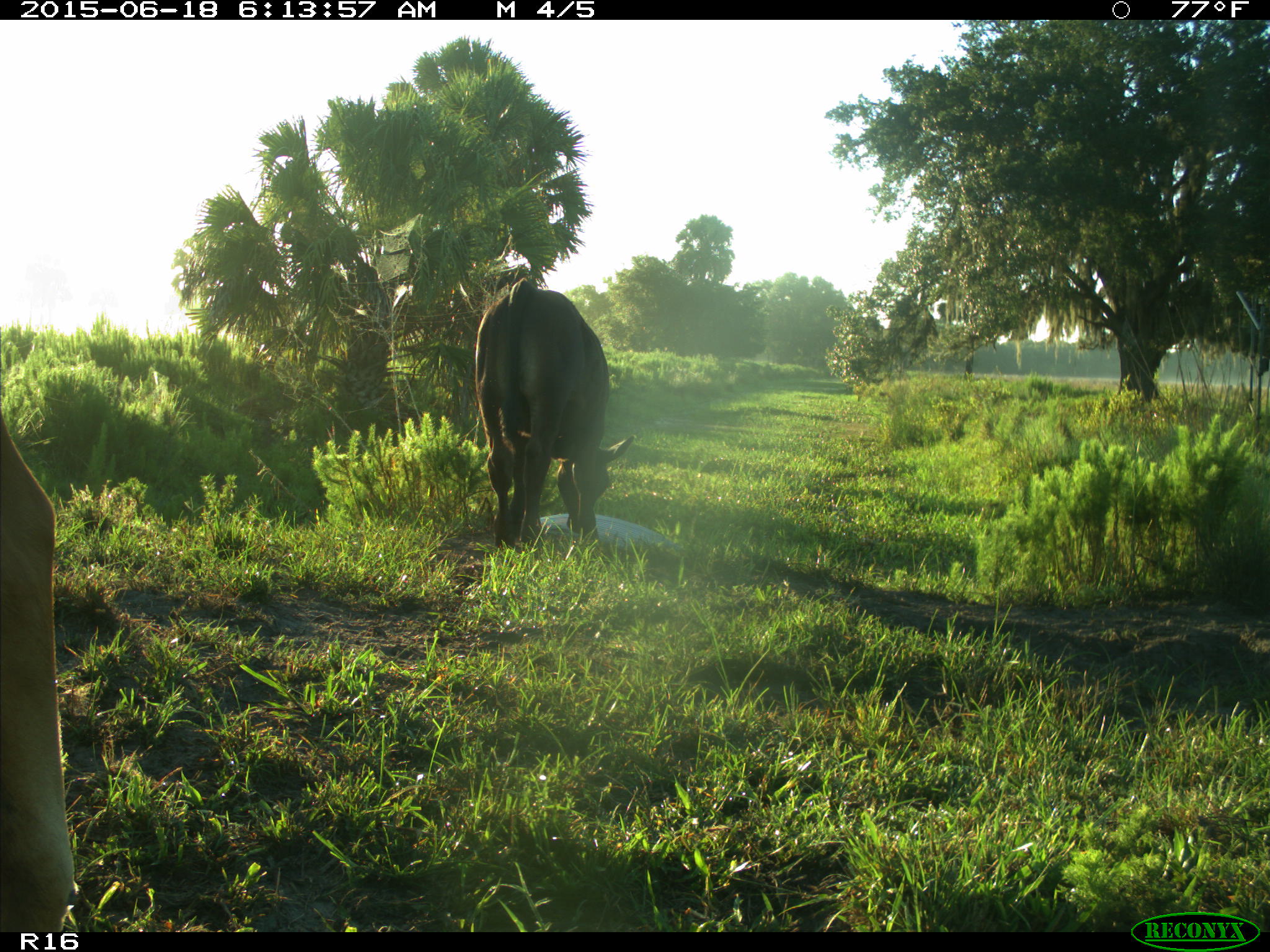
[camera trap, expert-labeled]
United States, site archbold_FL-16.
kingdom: Animalia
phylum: Chordata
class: Mammalia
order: Artiodactyla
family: Bovidae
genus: Bos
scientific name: Bos taurus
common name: domestic cow